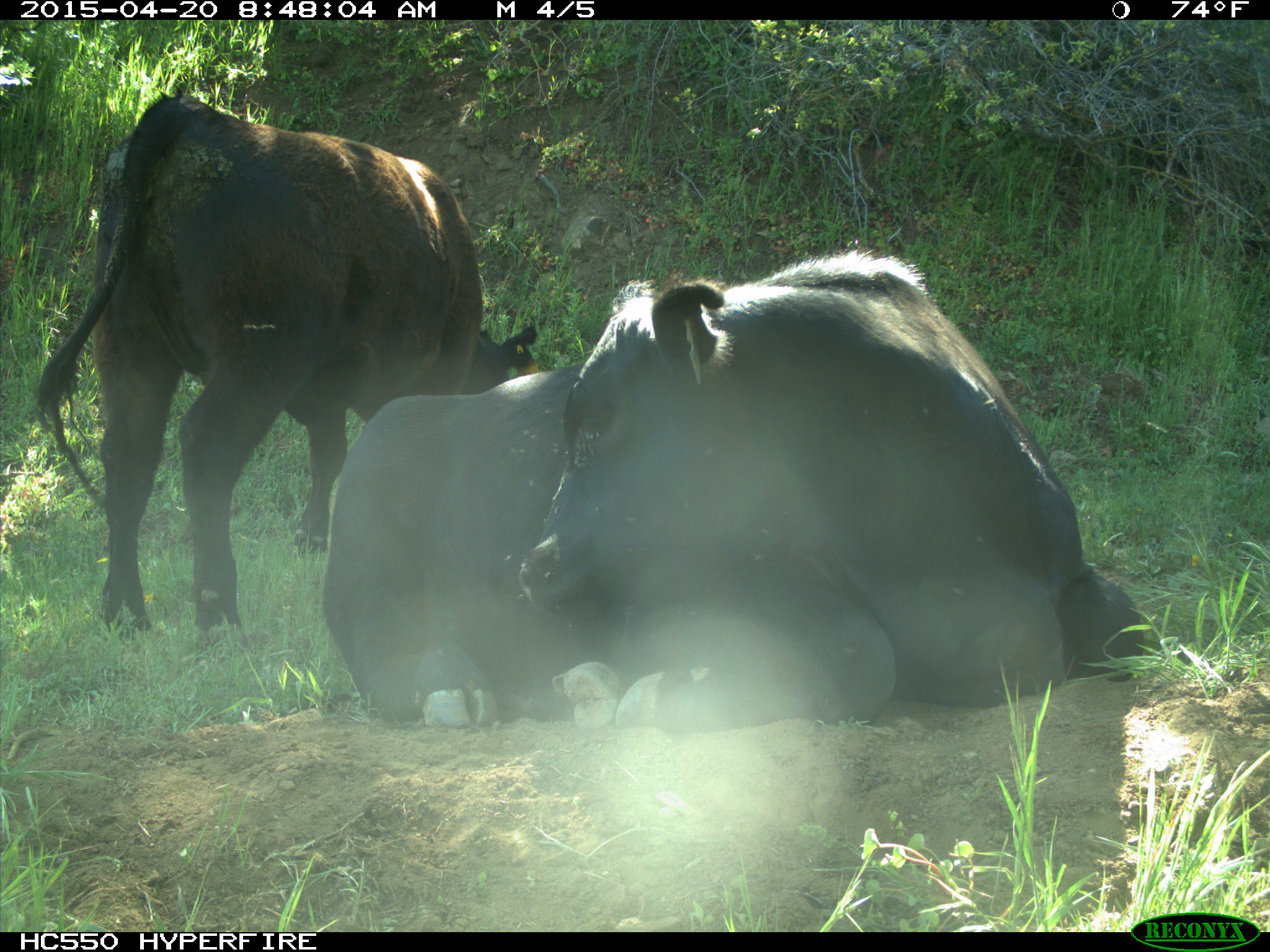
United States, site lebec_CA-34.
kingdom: Animalia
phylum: Chordata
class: Mammalia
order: Artiodactyla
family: Bovidae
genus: Bos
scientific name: Bos taurus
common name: domestic cow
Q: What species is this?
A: Bos taurus (domestic cow).